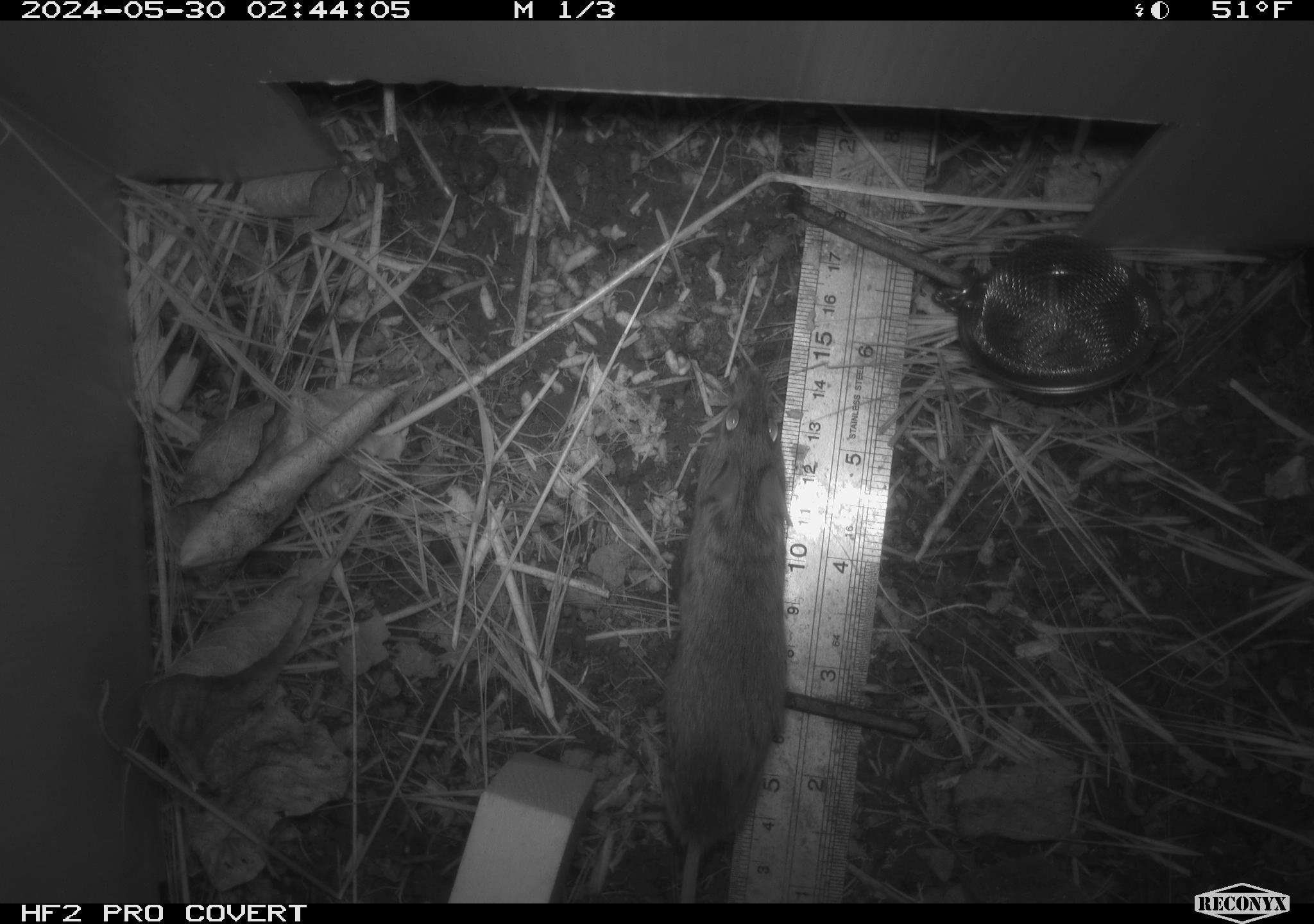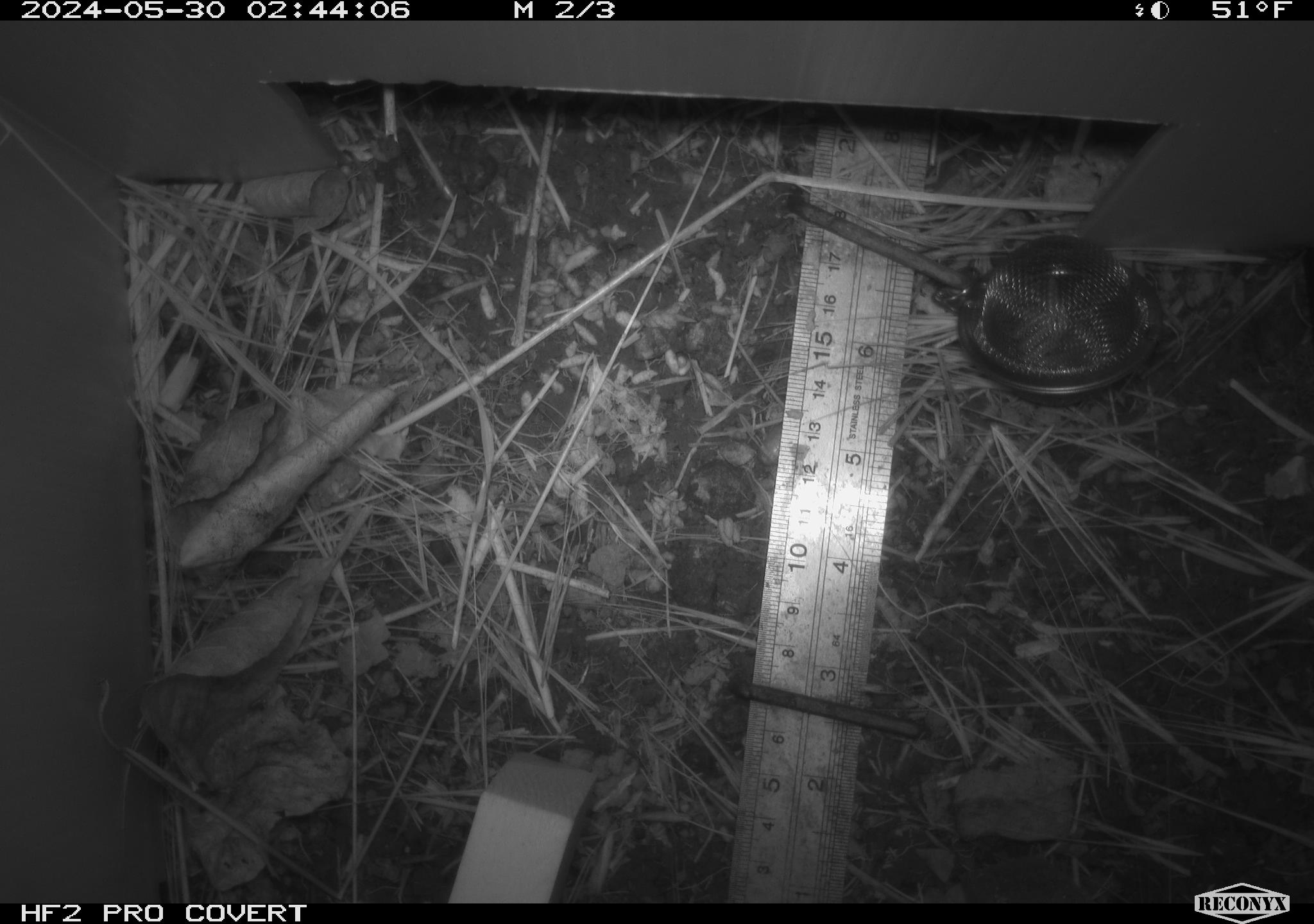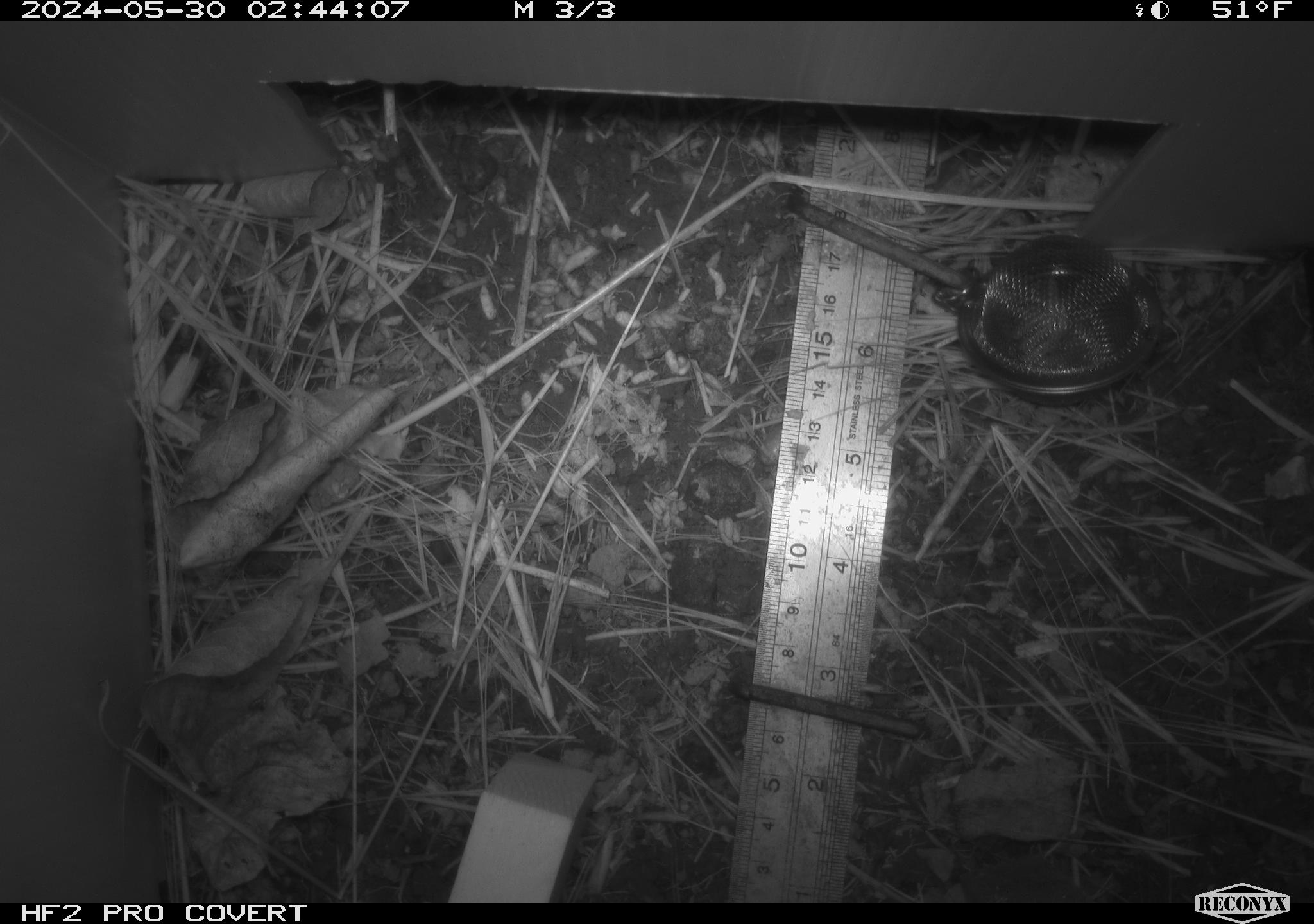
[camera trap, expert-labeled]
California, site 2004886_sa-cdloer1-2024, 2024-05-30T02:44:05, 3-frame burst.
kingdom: Animalia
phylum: Chordata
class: Mammalia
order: Rodentia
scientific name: Rodentia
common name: mouse species